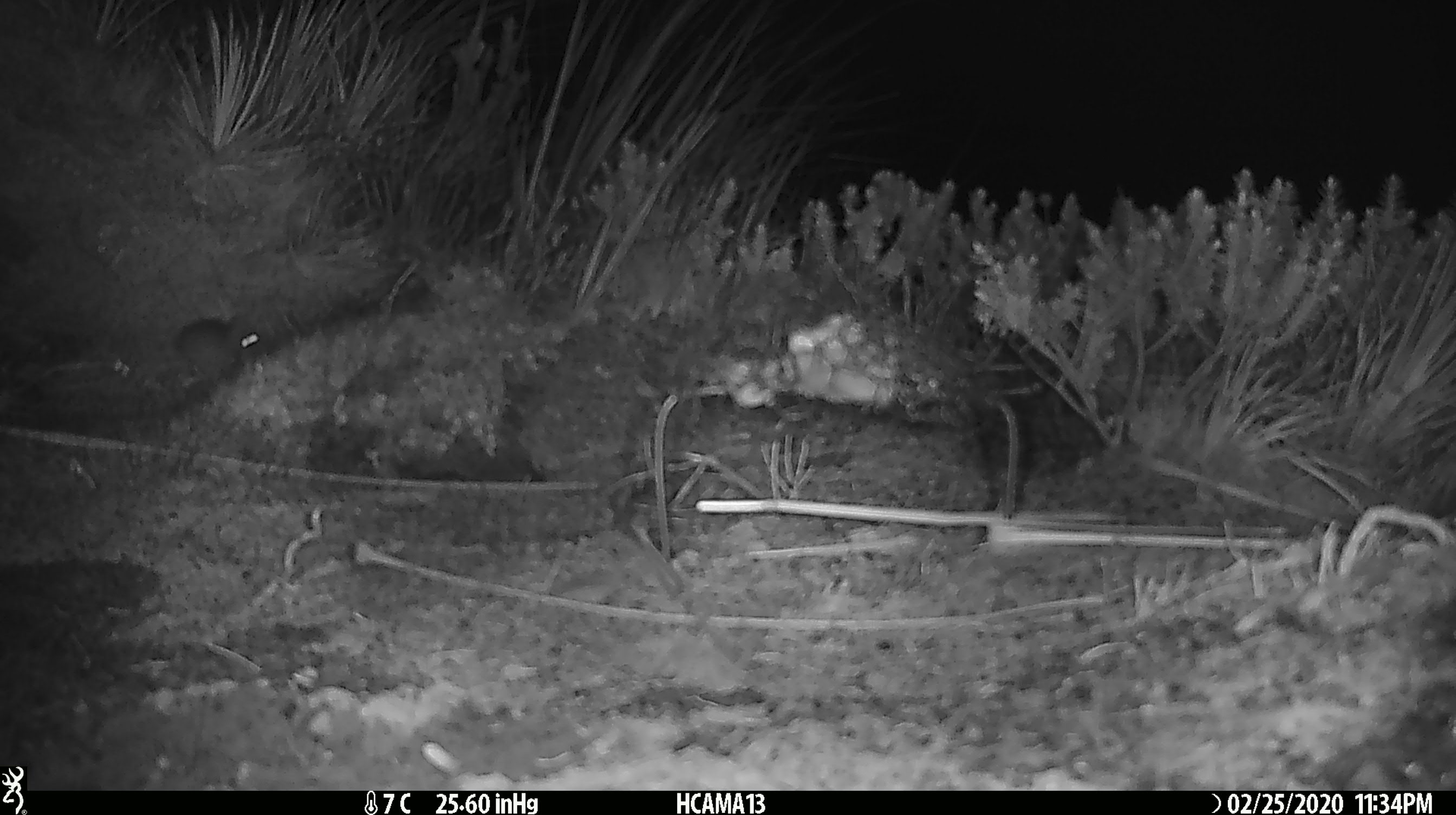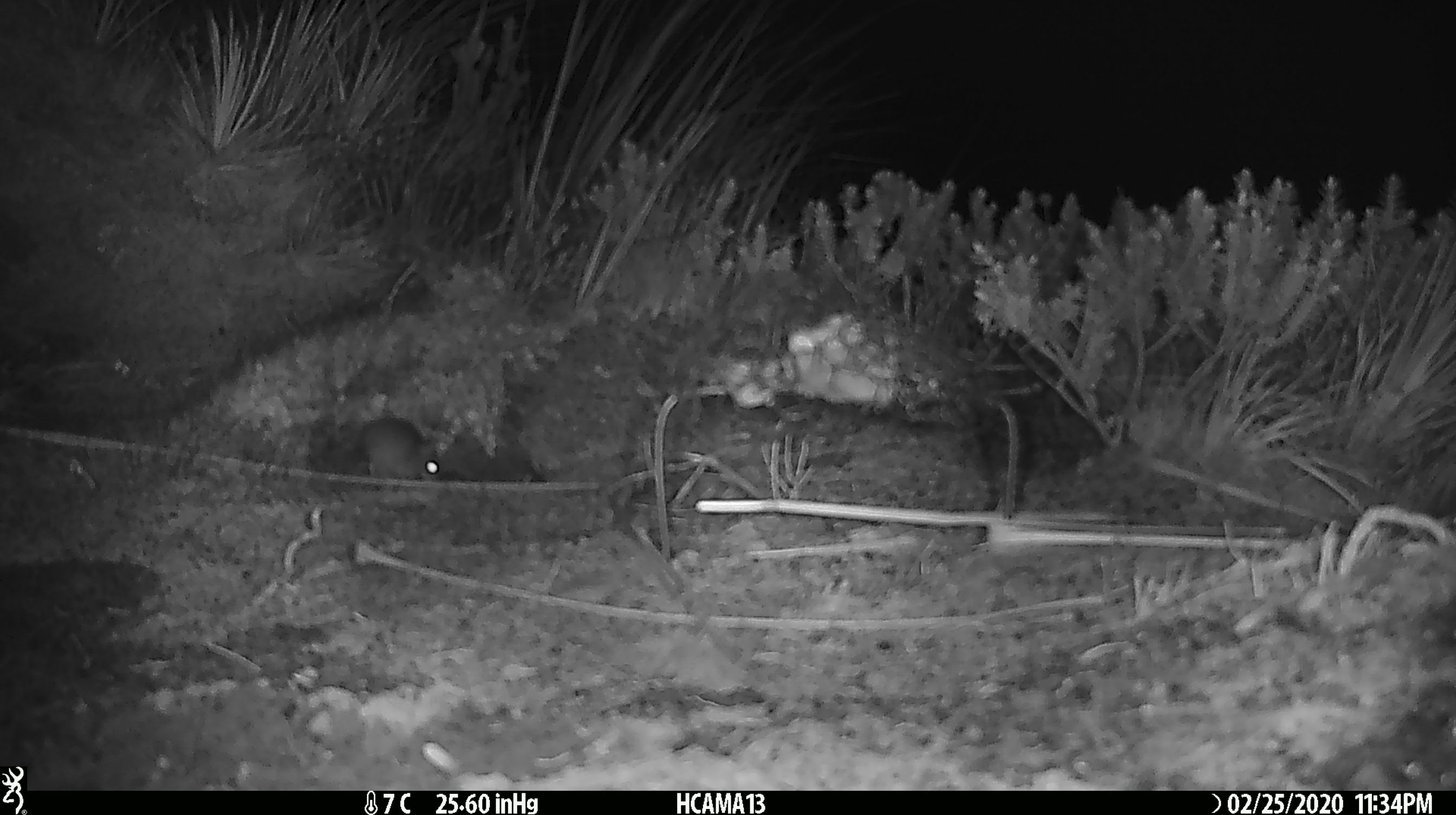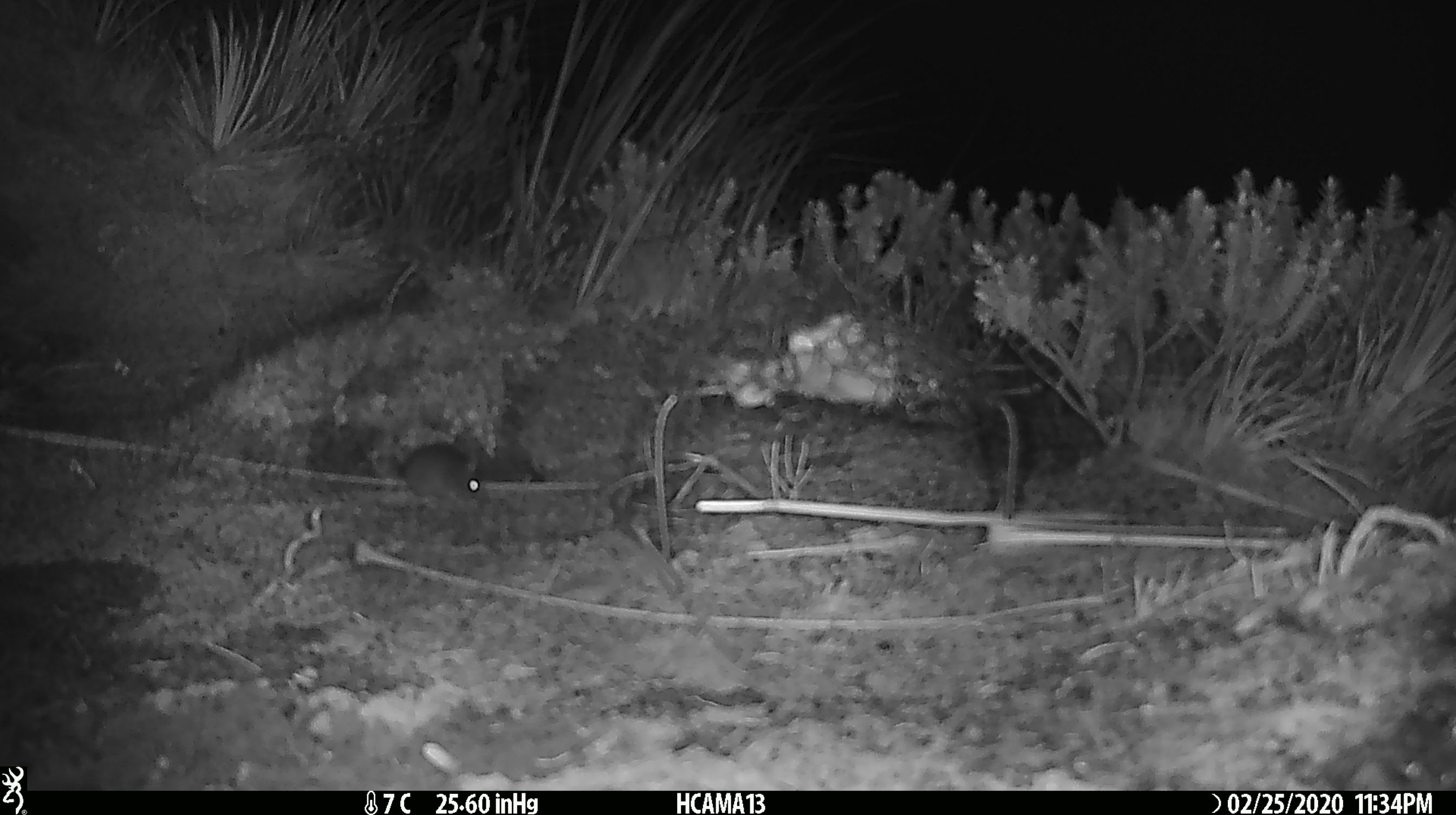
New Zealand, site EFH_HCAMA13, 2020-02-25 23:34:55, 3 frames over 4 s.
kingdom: Animalia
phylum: Chordata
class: Mammalia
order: Rodentia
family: Muridae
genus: Mus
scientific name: Mus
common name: mouse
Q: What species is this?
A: Mouse (Mus).